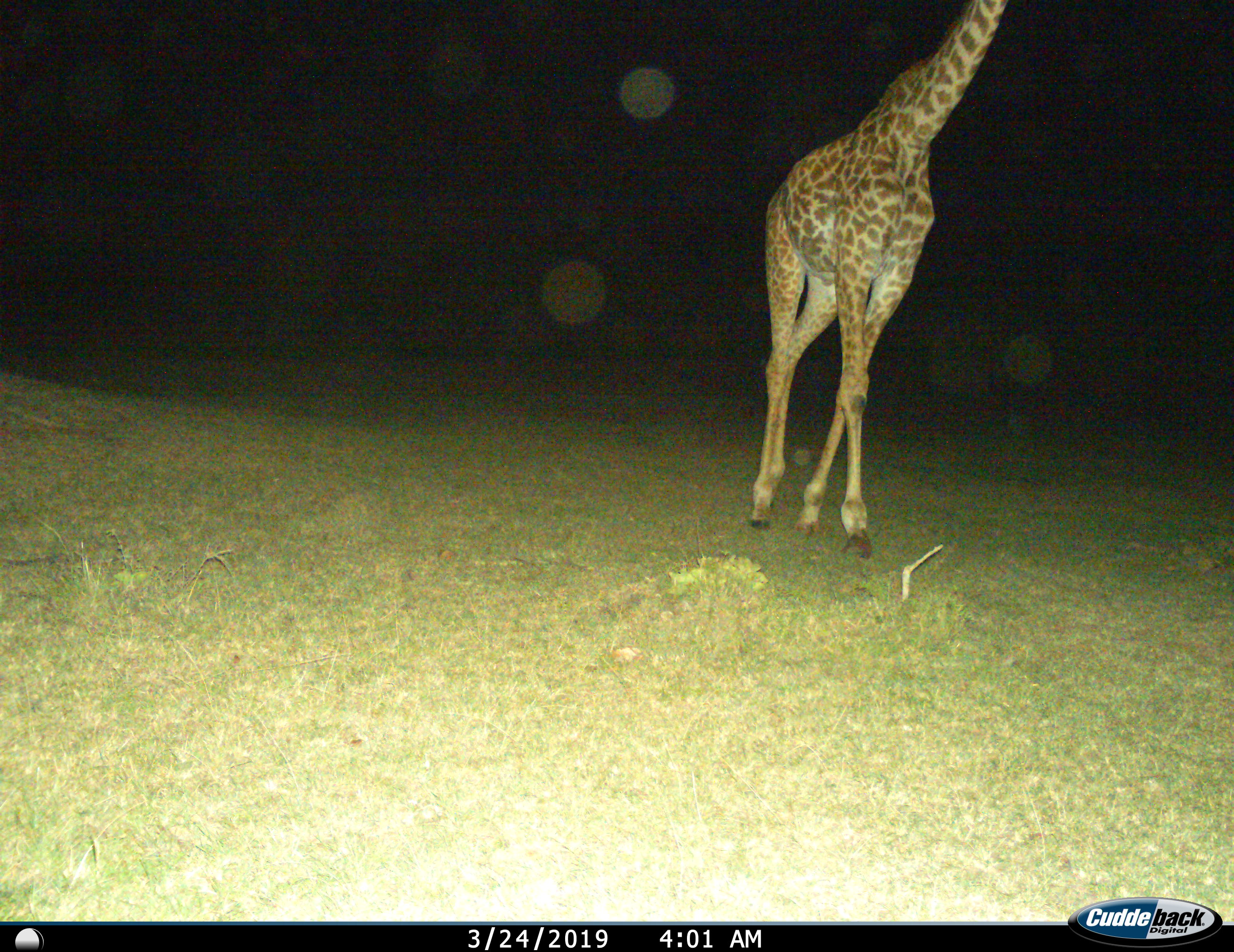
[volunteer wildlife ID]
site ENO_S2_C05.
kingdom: Animalia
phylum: Chordata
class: Mammalia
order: Artiodactyla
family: Giraffidae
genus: Giraffa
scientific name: Giraffa camelopardalis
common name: giraffe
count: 1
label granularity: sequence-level